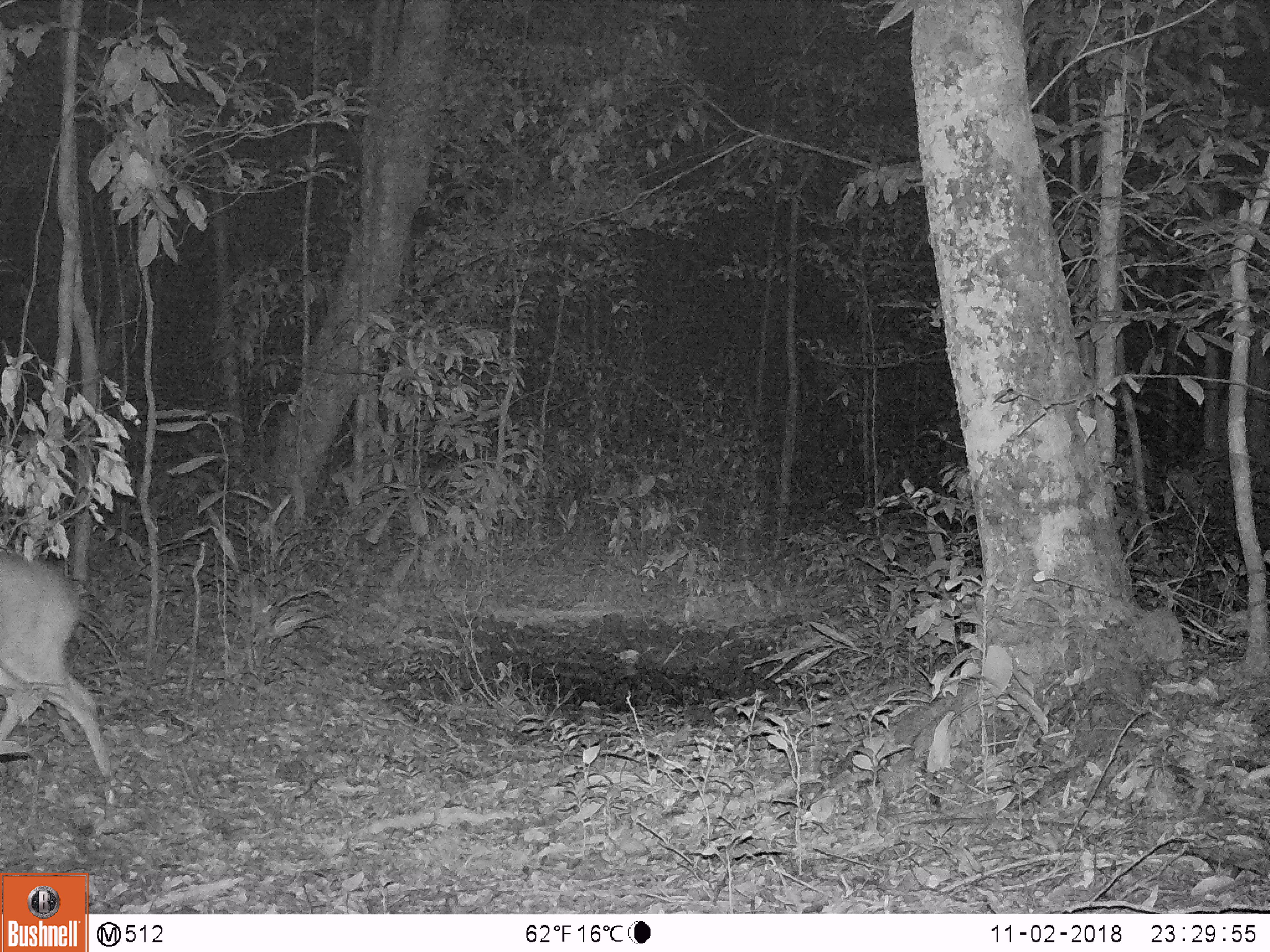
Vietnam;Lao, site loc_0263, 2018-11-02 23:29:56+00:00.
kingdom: Animalia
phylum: Chordata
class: Mammalia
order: Artiodactyla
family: Cervidae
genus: Muntiacus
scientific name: Muntiacus vuquangensis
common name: large-antlered muntjac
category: large antlered muntjac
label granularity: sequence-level